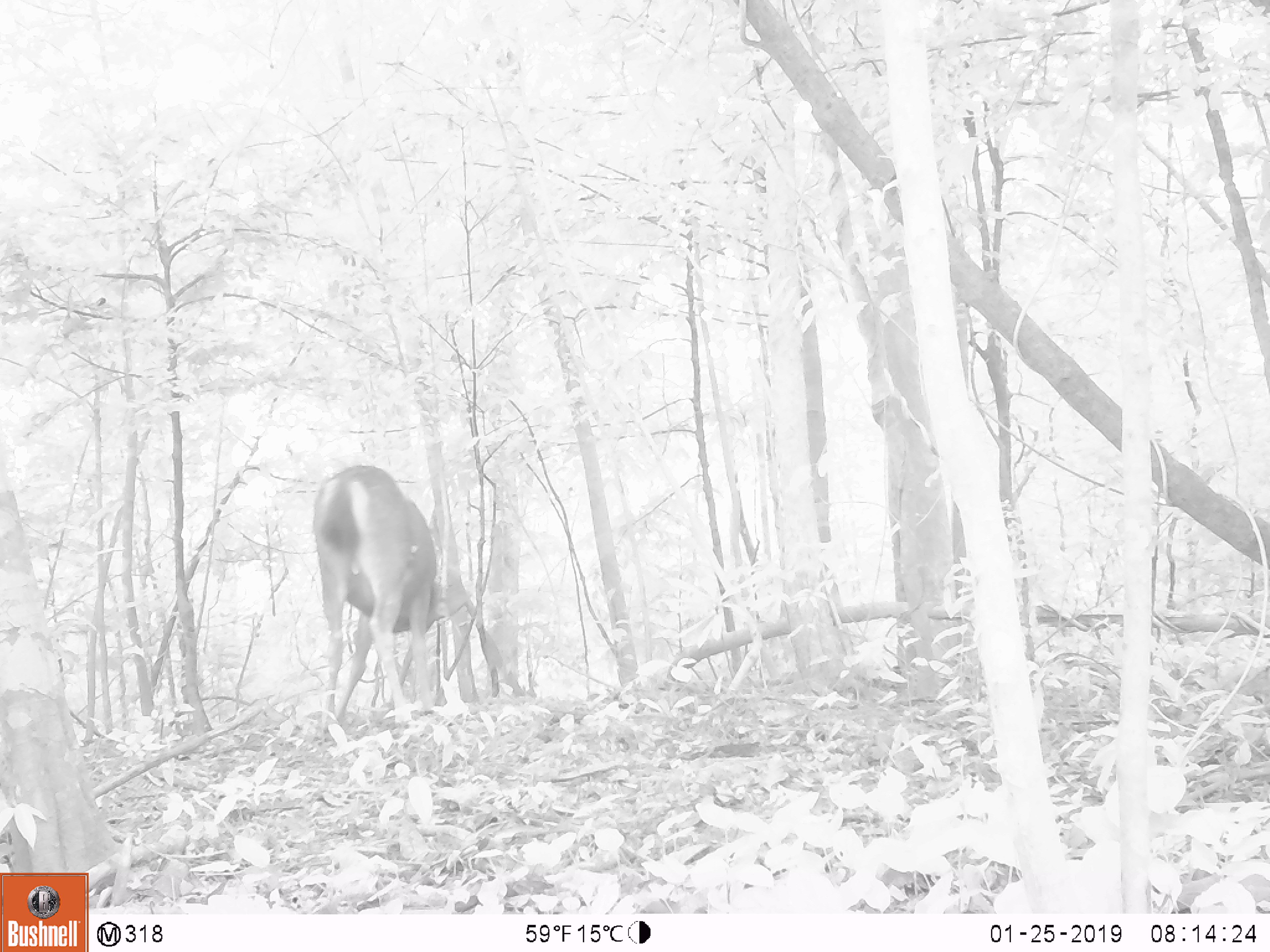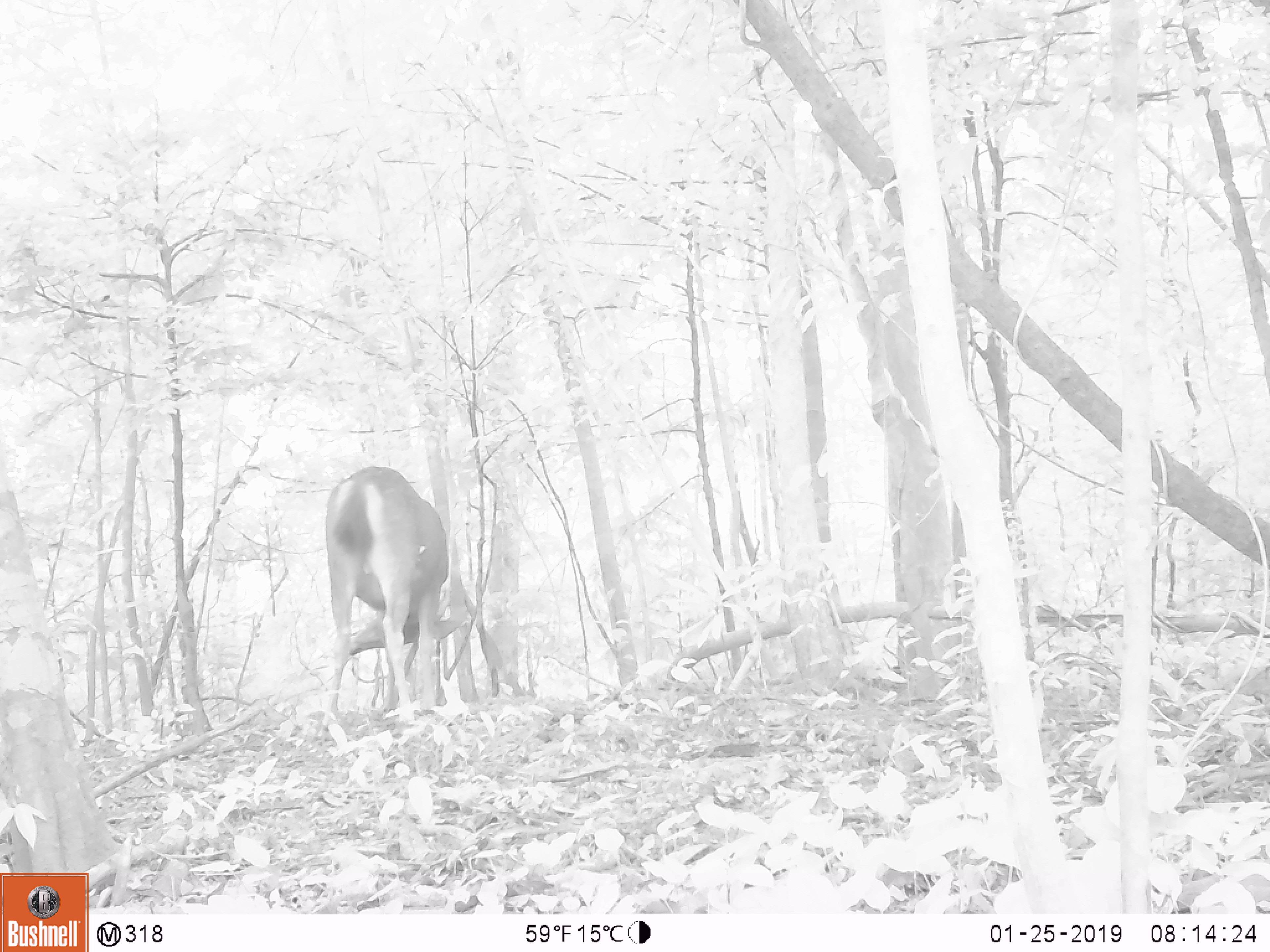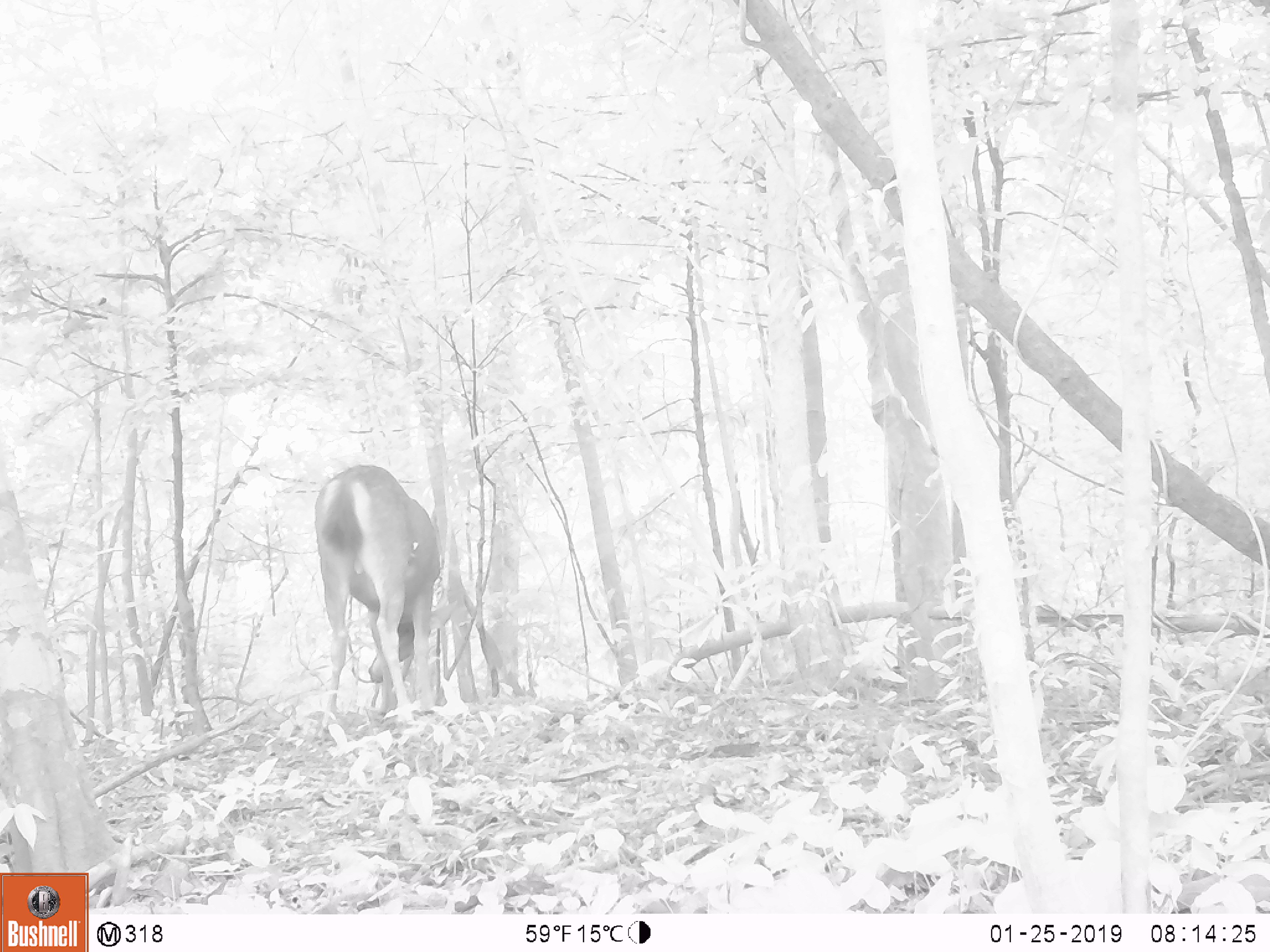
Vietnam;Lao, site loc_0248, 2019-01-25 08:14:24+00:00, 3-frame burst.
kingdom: Animalia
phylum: Chordata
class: Mammalia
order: Artiodactyla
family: Cervidae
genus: Rusa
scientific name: Rusa unicolor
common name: sambar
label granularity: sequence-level